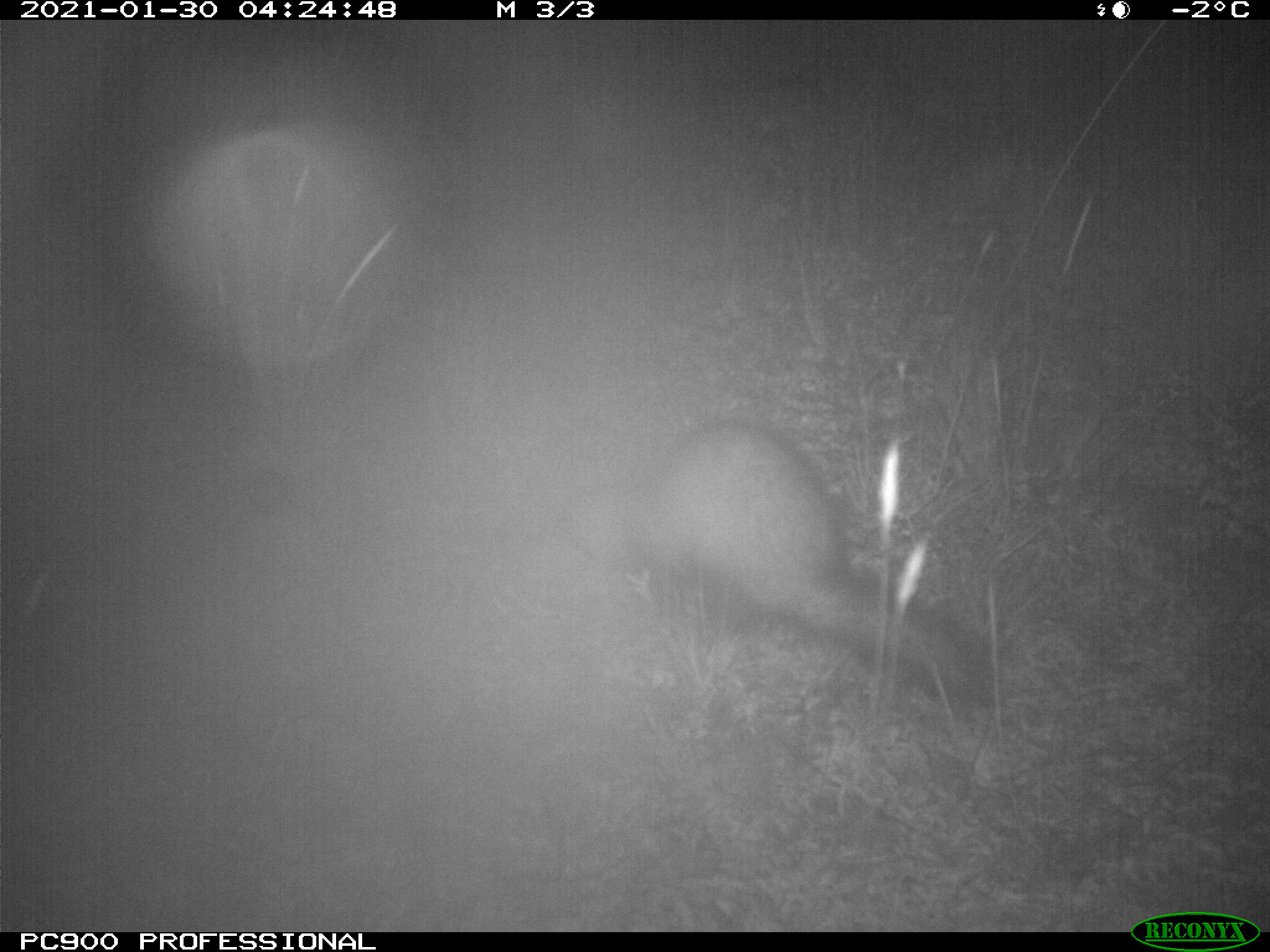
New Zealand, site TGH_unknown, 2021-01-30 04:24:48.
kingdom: Animalia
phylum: Chordata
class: Mammalia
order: Carnivora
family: Mustelidae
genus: Mustela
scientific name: Mustela furo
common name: ferret